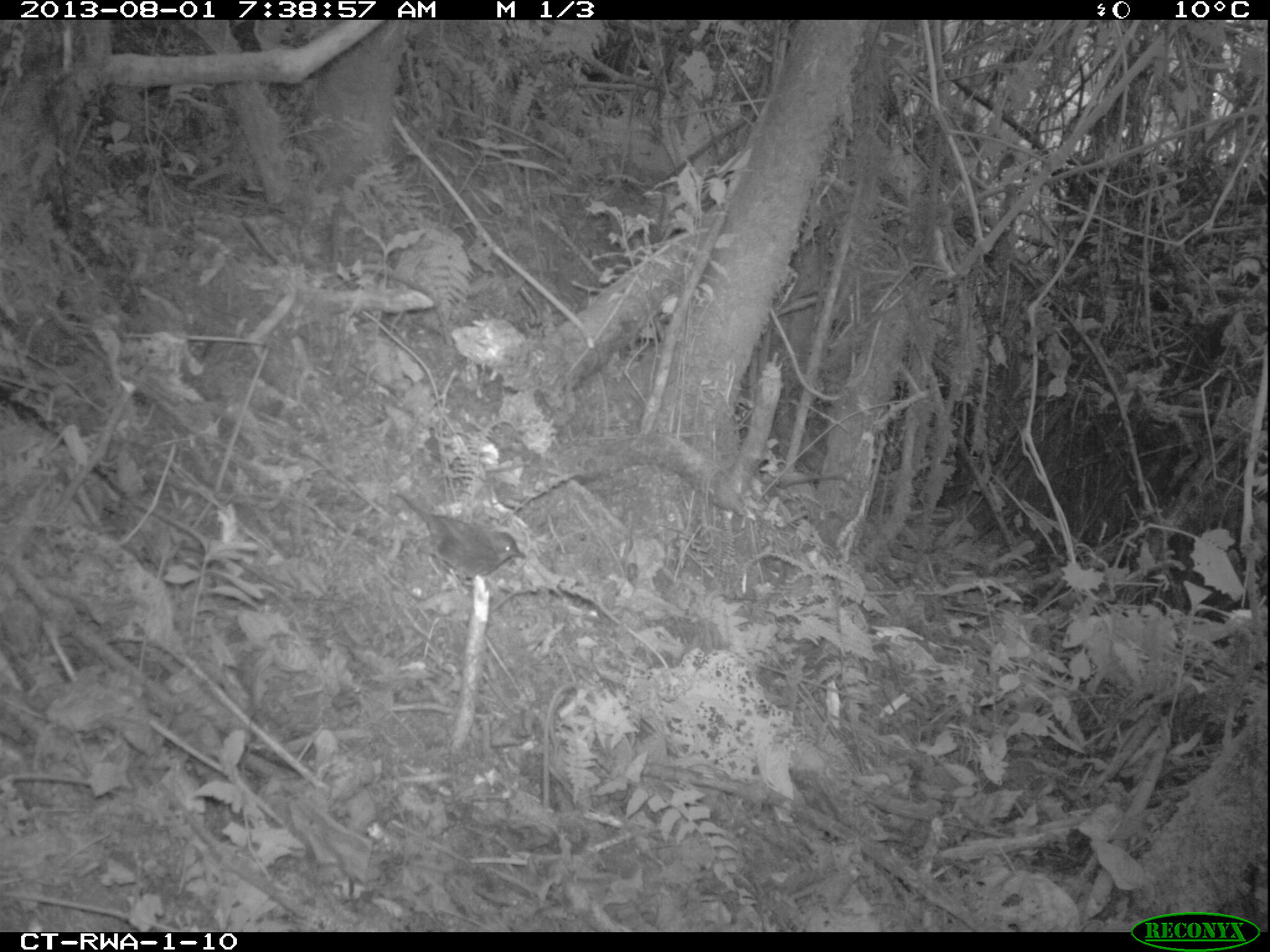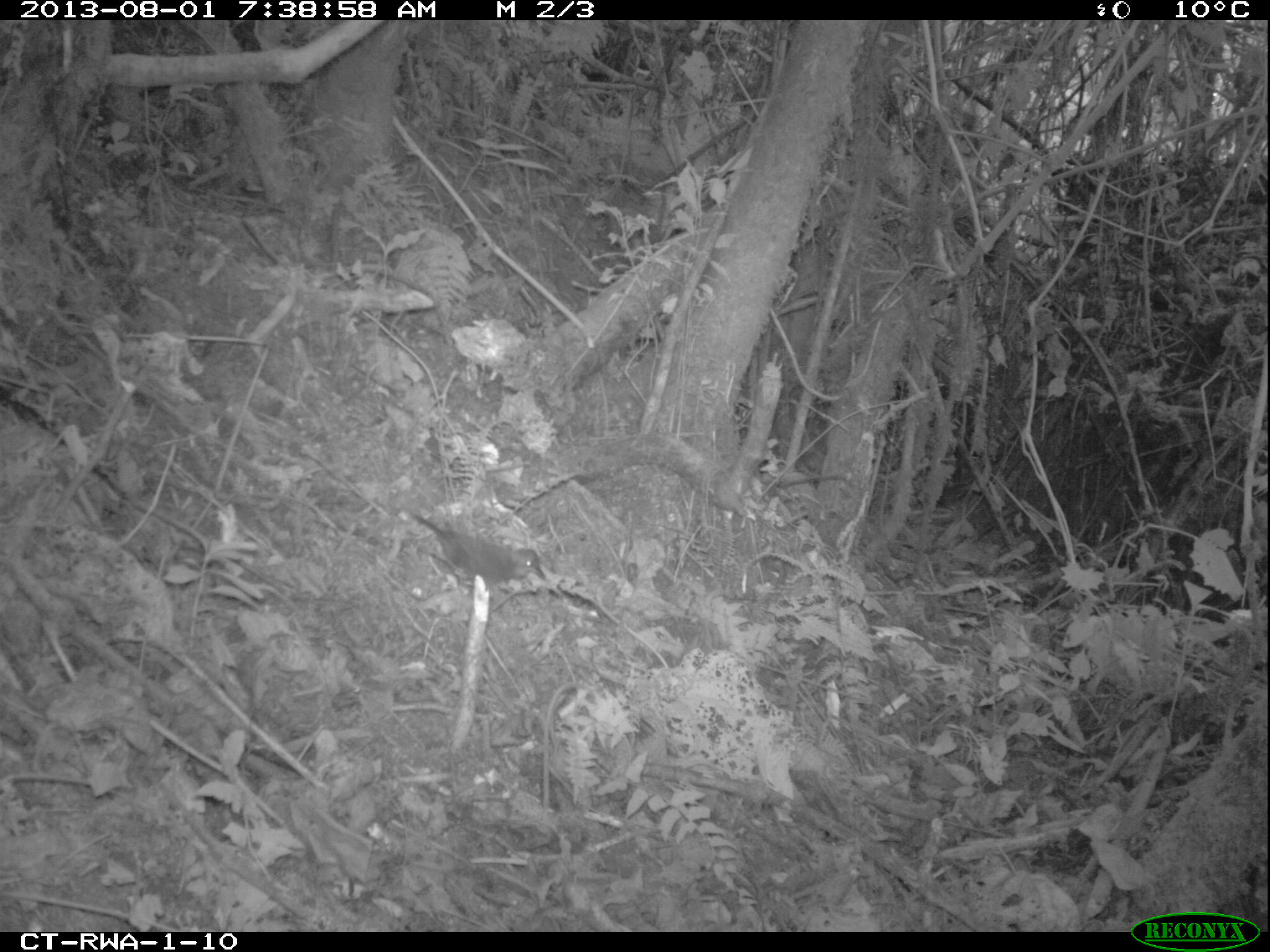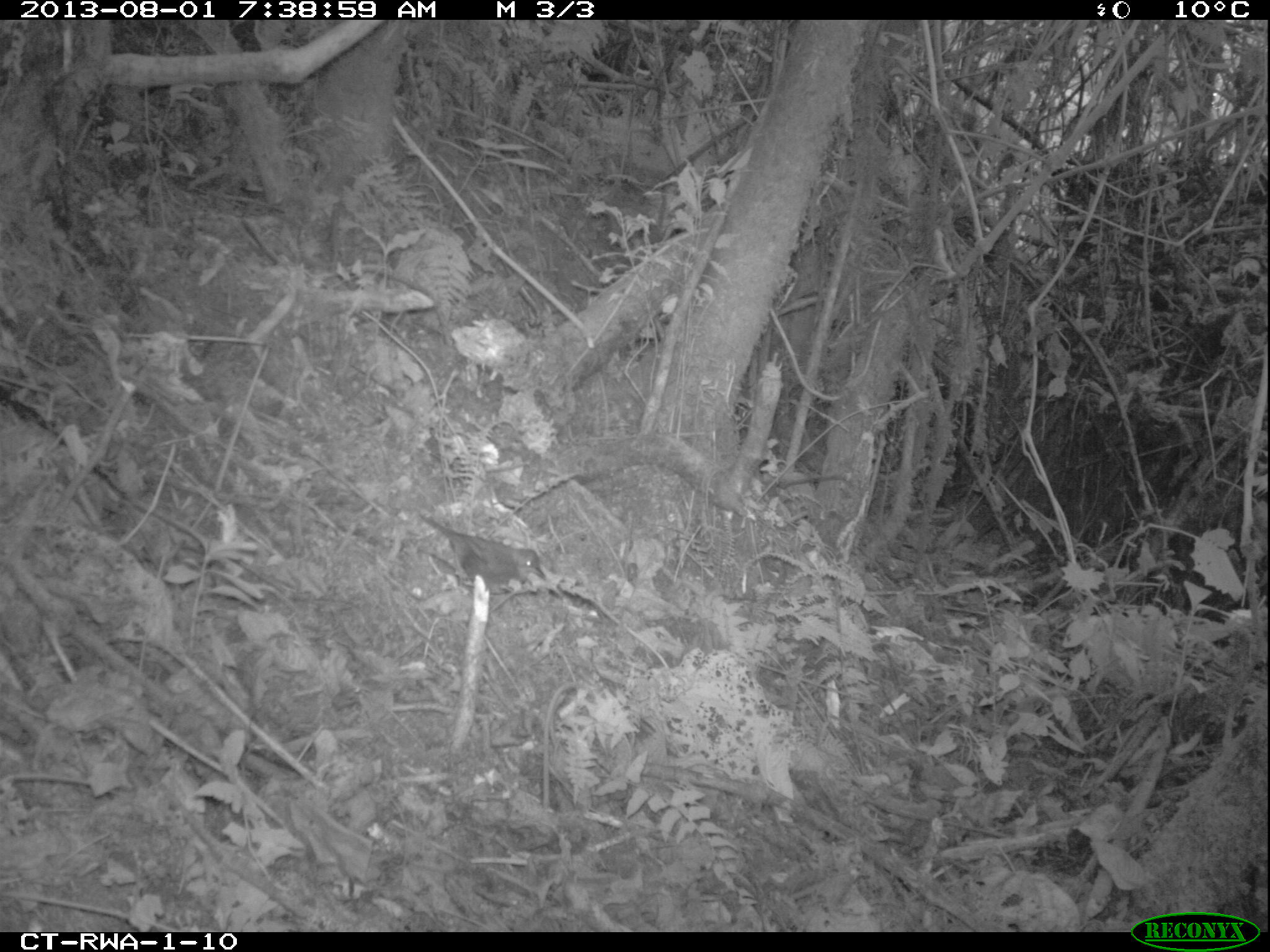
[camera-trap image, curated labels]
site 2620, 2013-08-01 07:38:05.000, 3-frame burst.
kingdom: Animalia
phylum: Chordata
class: Aves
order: Passeriformes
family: Pycnonotidae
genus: Eurillas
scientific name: Eurillas virens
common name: little greenbul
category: andropadus virens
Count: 1.